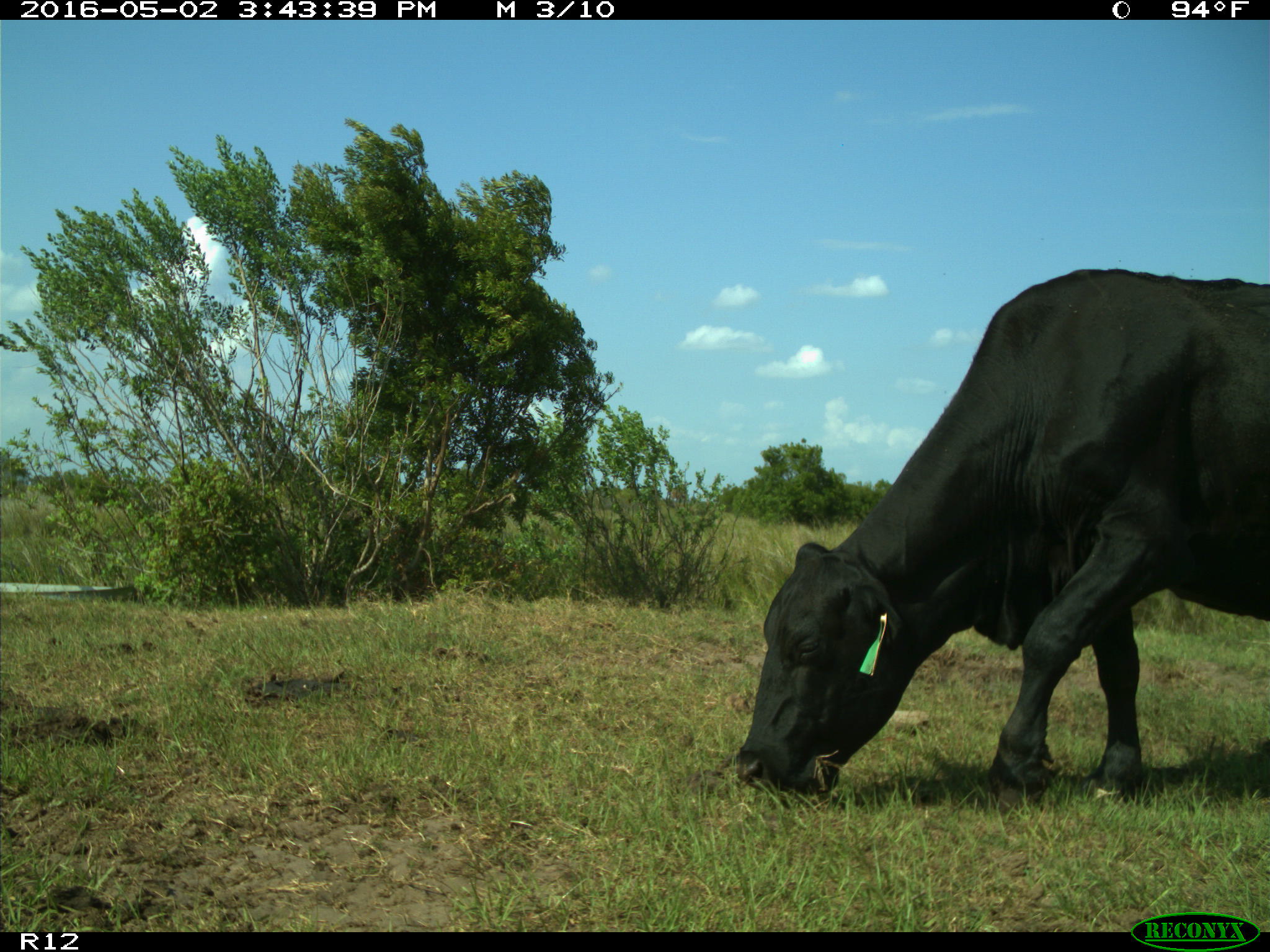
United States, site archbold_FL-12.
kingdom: Animalia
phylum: Chordata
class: Mammalia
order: Artiodactyla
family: Bovidae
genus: Bos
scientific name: Bos taurus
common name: domestic cow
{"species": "Bos taurus (domestic cow)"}